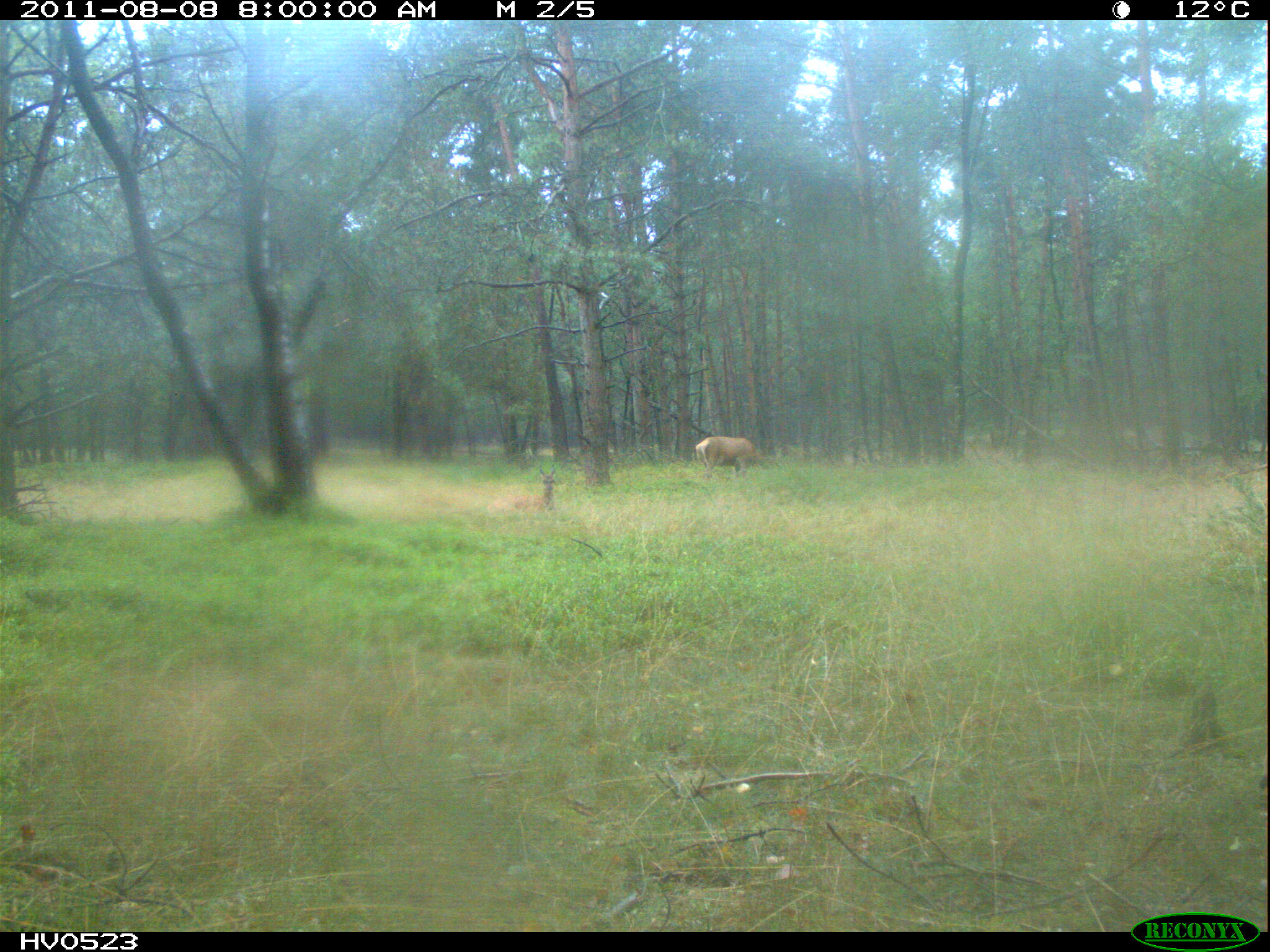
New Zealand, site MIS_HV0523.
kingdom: Animalia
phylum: Chordata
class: Mammalia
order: Artiodactyla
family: Cervidae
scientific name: Cervidae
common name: deer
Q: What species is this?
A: Deer (Cervidae).